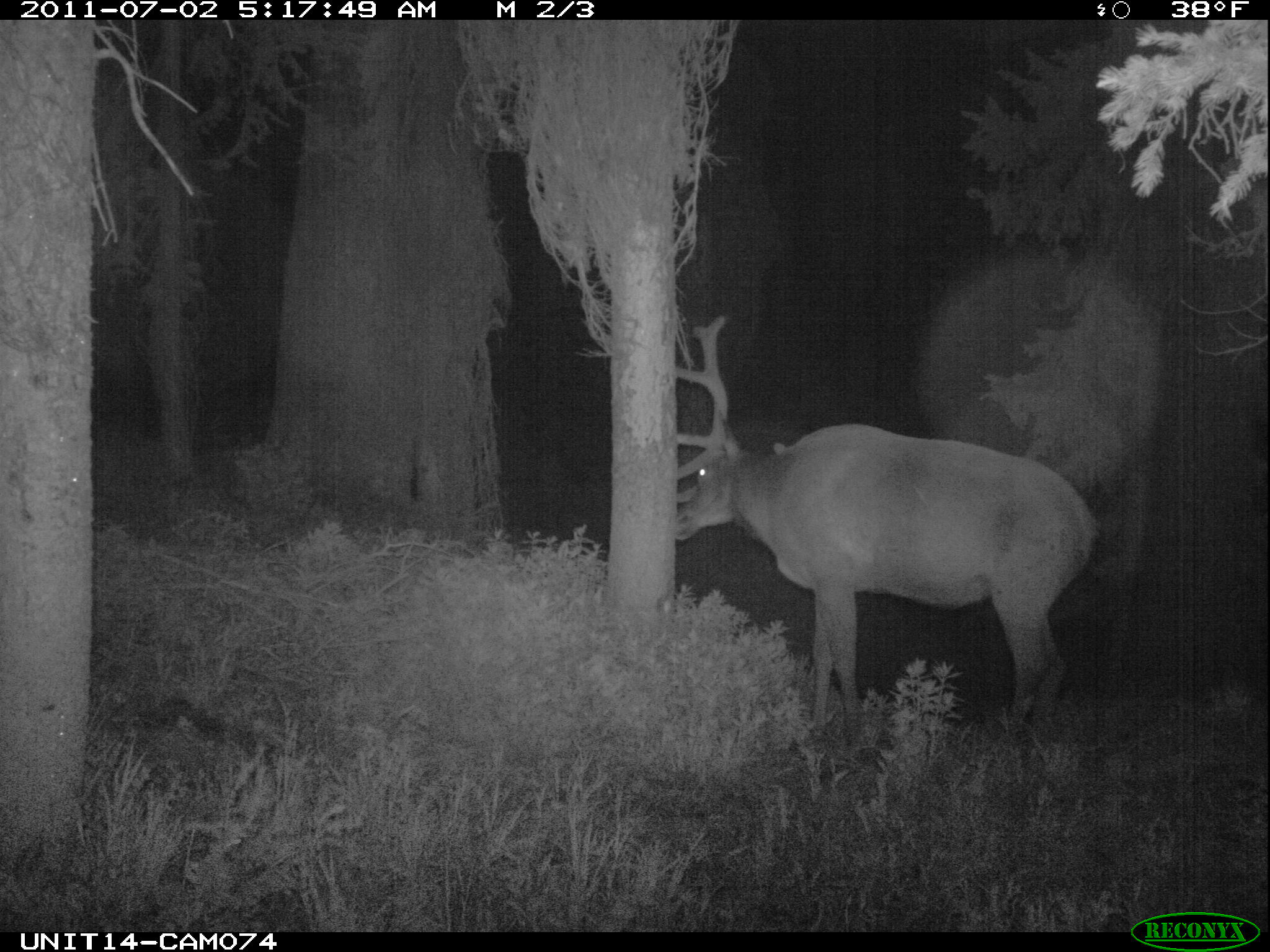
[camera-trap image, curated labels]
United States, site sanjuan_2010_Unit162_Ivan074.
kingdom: Animalia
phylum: Chordata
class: Mammalia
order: Artiodactyla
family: Cervidae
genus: Cervus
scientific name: Cervus elaphus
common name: red deer